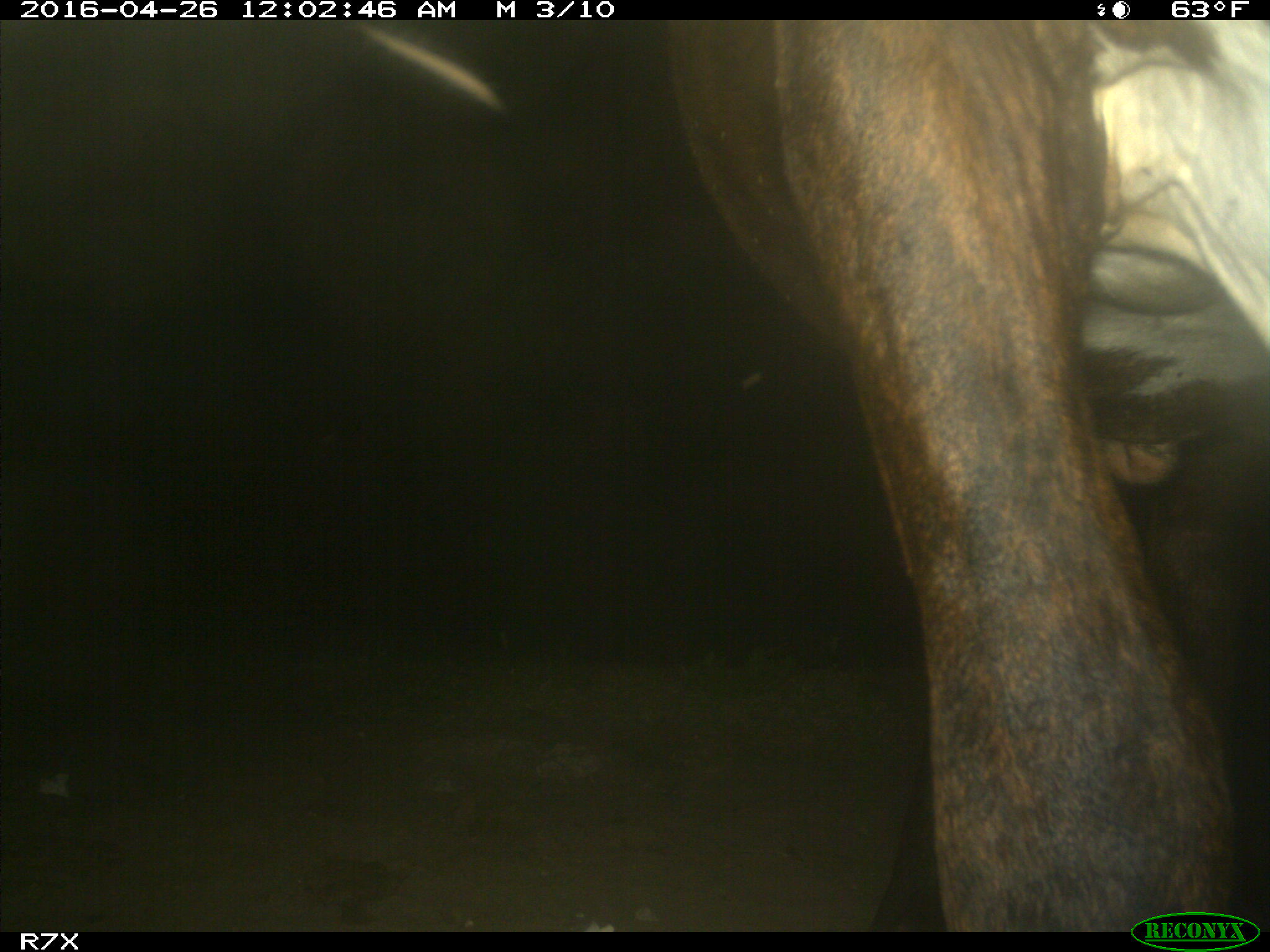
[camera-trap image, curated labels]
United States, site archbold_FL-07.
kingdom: Animalia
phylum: Chordata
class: Mammalia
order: Artiodactyla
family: Bovidae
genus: Bos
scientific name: Bos taurus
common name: domestic cow